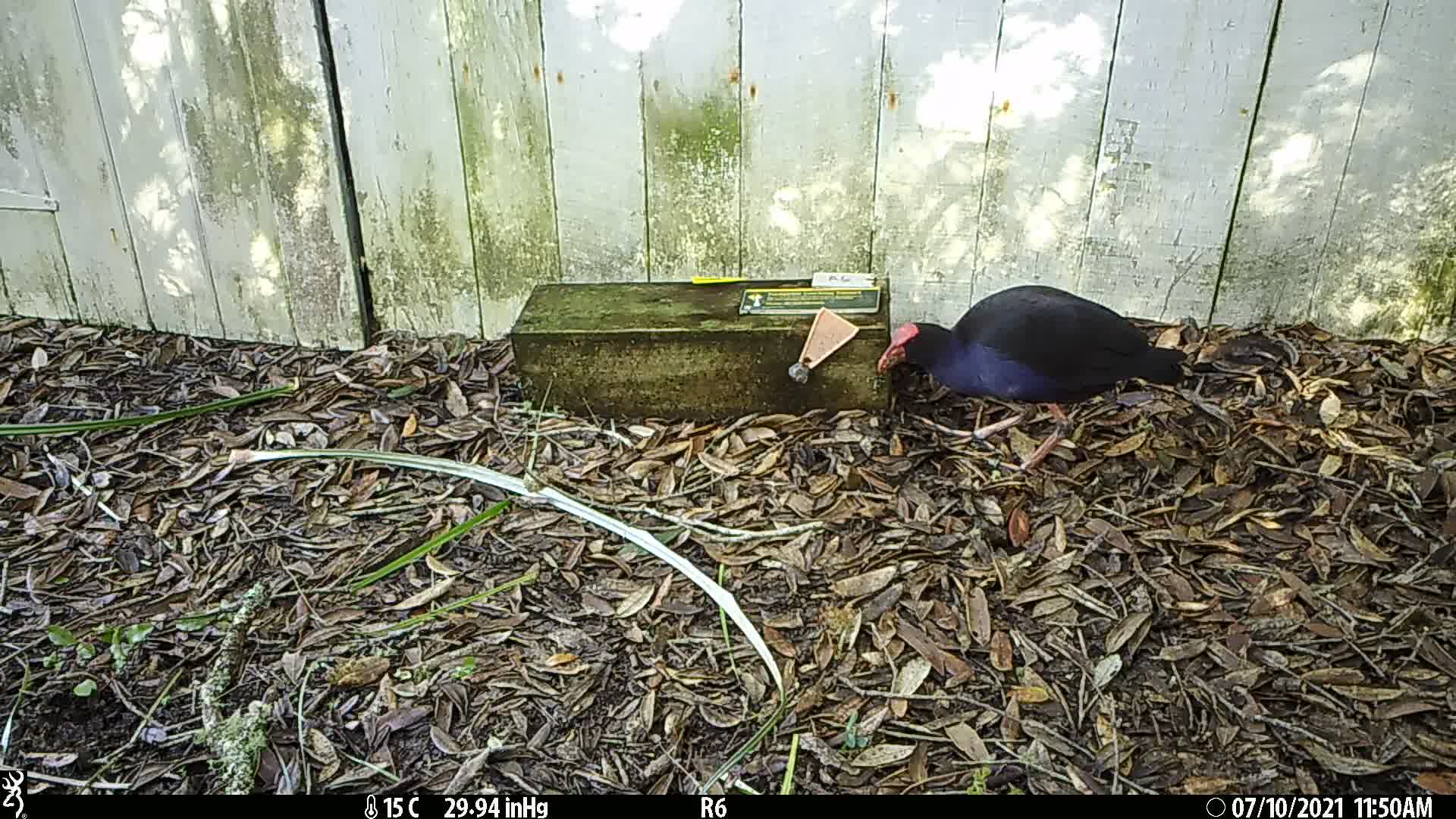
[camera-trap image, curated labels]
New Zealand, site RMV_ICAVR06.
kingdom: Animalia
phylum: Chordata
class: Aves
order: Gruiformes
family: Rallidae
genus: Porphyrio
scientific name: Porphyrio melanotus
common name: australasian swamphen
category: pukeko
Pukeko (australasian swamphen) (Porphyrio melanotus).